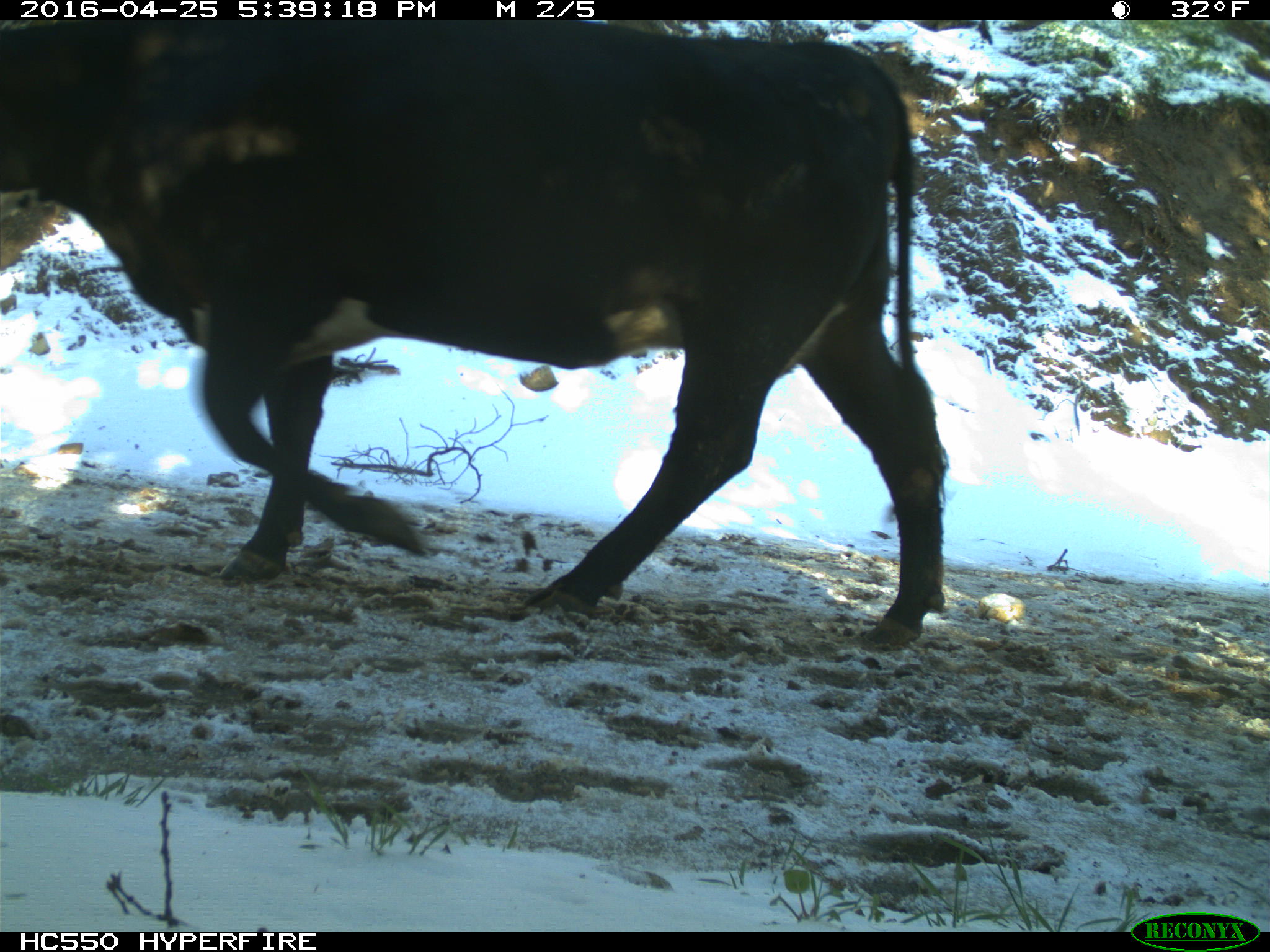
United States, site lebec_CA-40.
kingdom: Animalia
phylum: Chordata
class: Mammalia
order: Artiodactyla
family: Bovidae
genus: Bos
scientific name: Bos taurus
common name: domestic cow